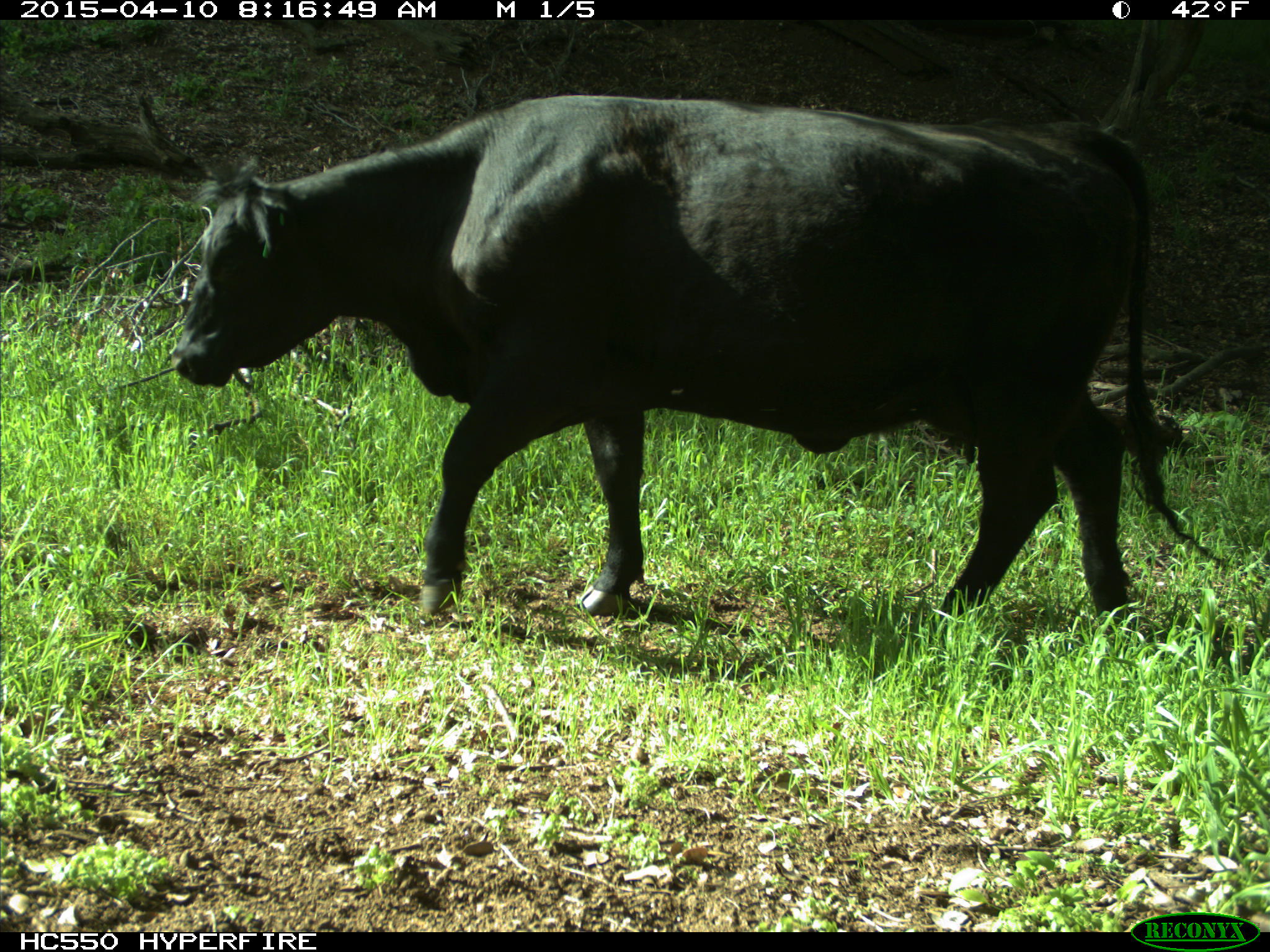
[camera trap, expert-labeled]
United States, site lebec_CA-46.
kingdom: Animalia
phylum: Chordata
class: Mammalia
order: Artiodactyla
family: Bovidae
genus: Bos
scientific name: Bos taurus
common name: domestic cow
Bos taurus (domestic cow).